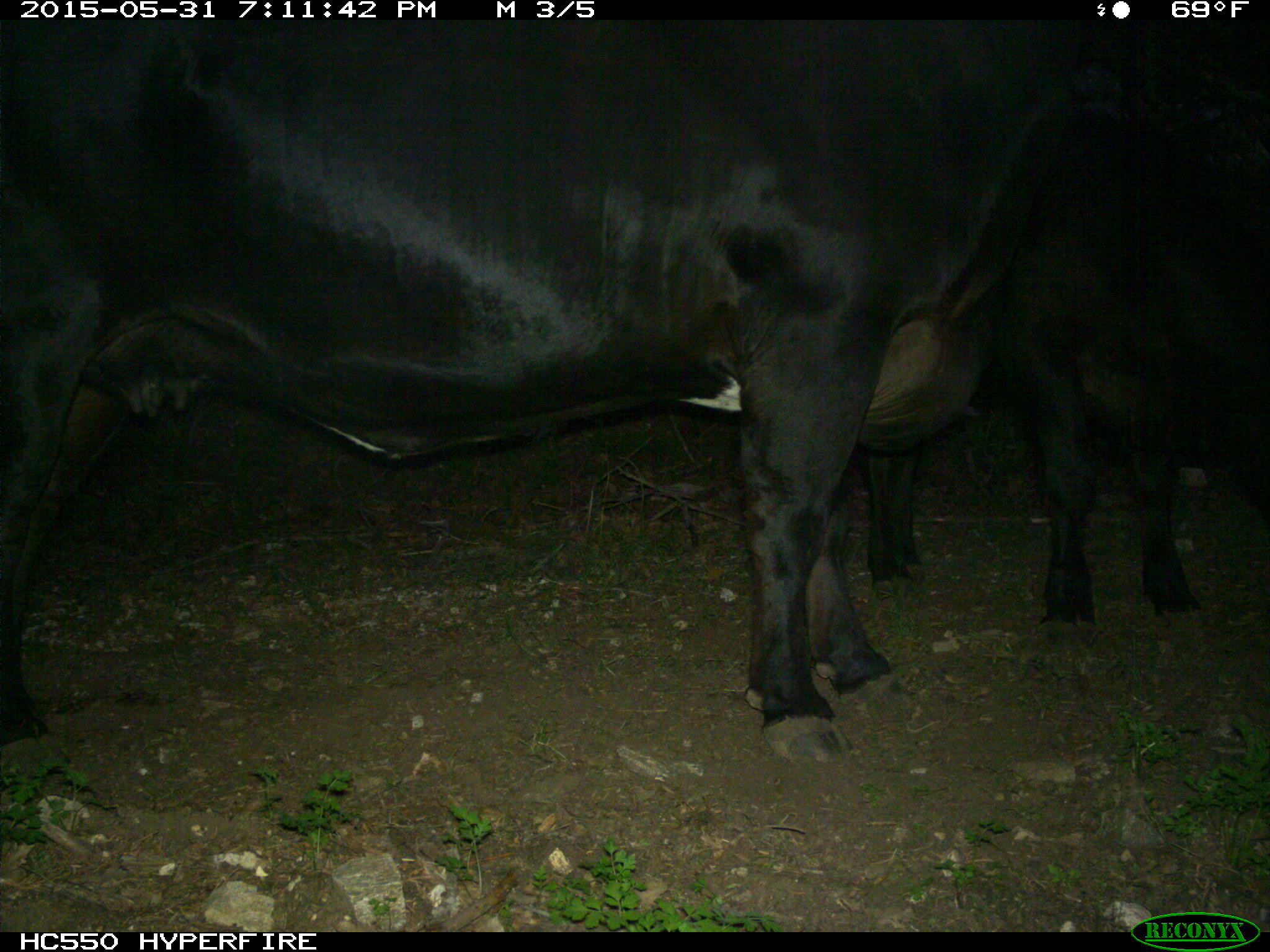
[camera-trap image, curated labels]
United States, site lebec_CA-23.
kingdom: Animalia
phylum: Chordata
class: Mammalia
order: Artiodactyla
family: Bovidae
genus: Bos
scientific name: Bos taurus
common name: domestic cow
Bos taurus (domestic cow).